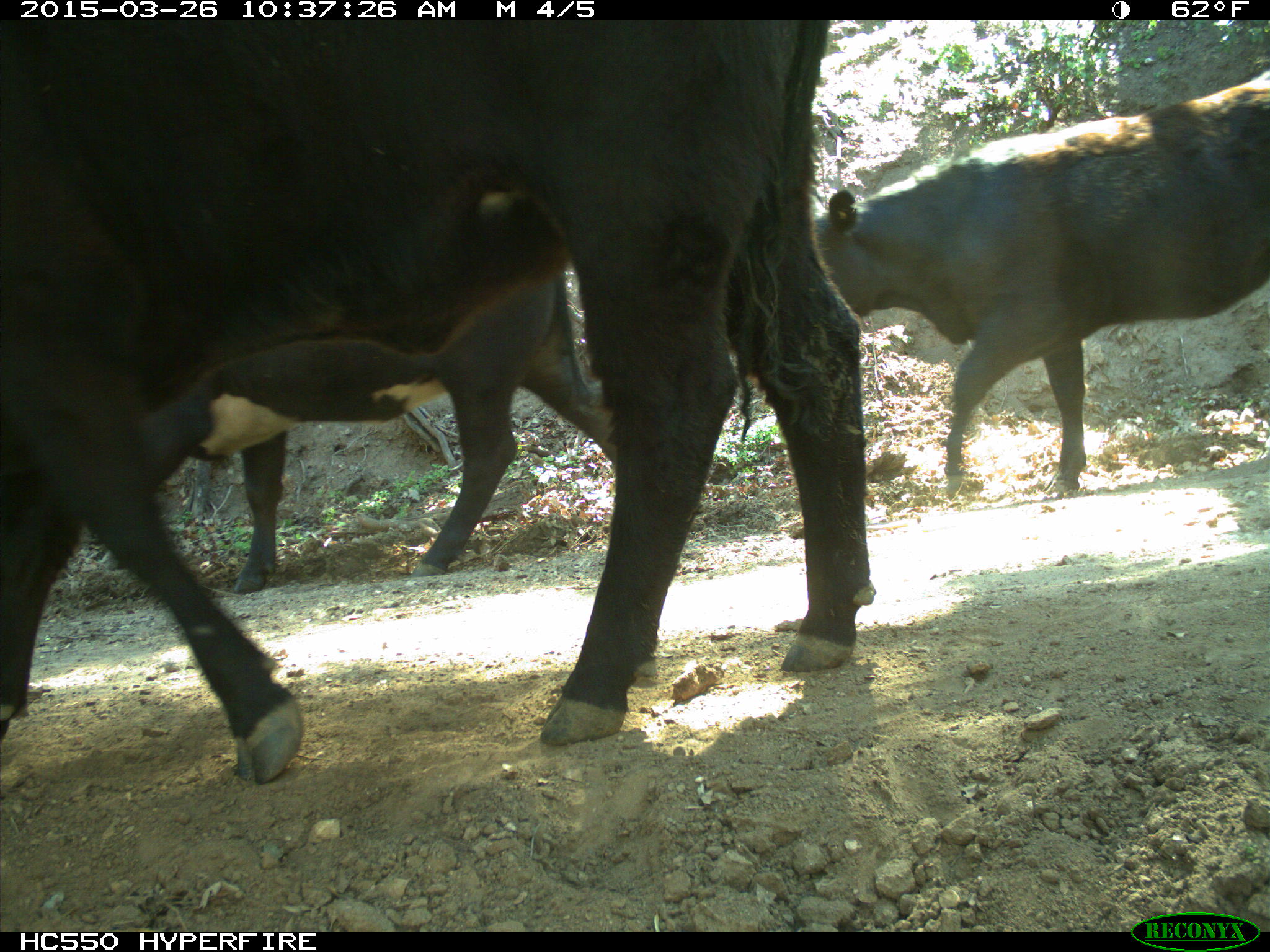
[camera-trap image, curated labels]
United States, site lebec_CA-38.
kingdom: Animalia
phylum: Chordata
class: Mammalia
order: Artiodactyla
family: Bovidae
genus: Bos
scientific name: Bos taurus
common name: domestic cow